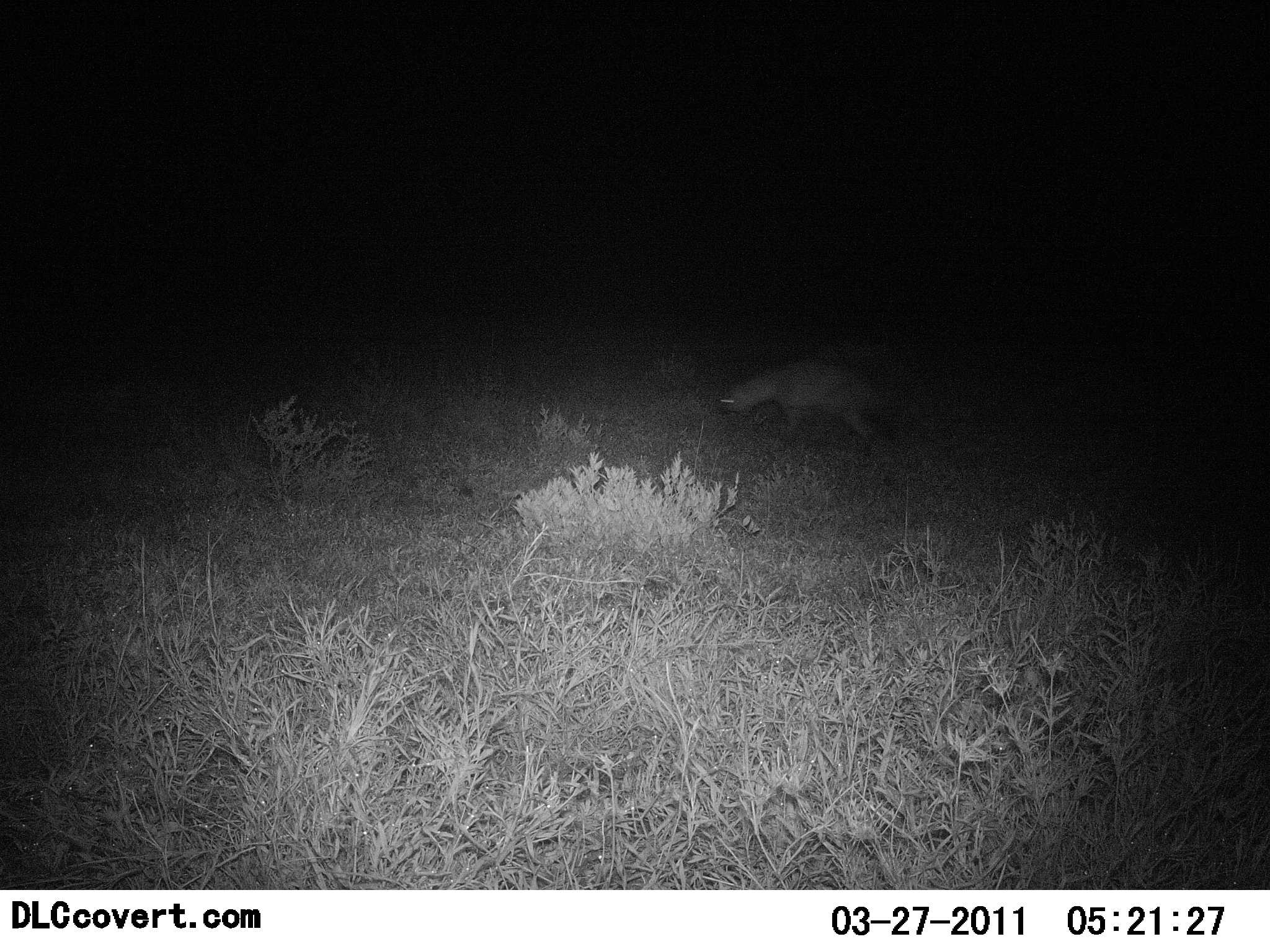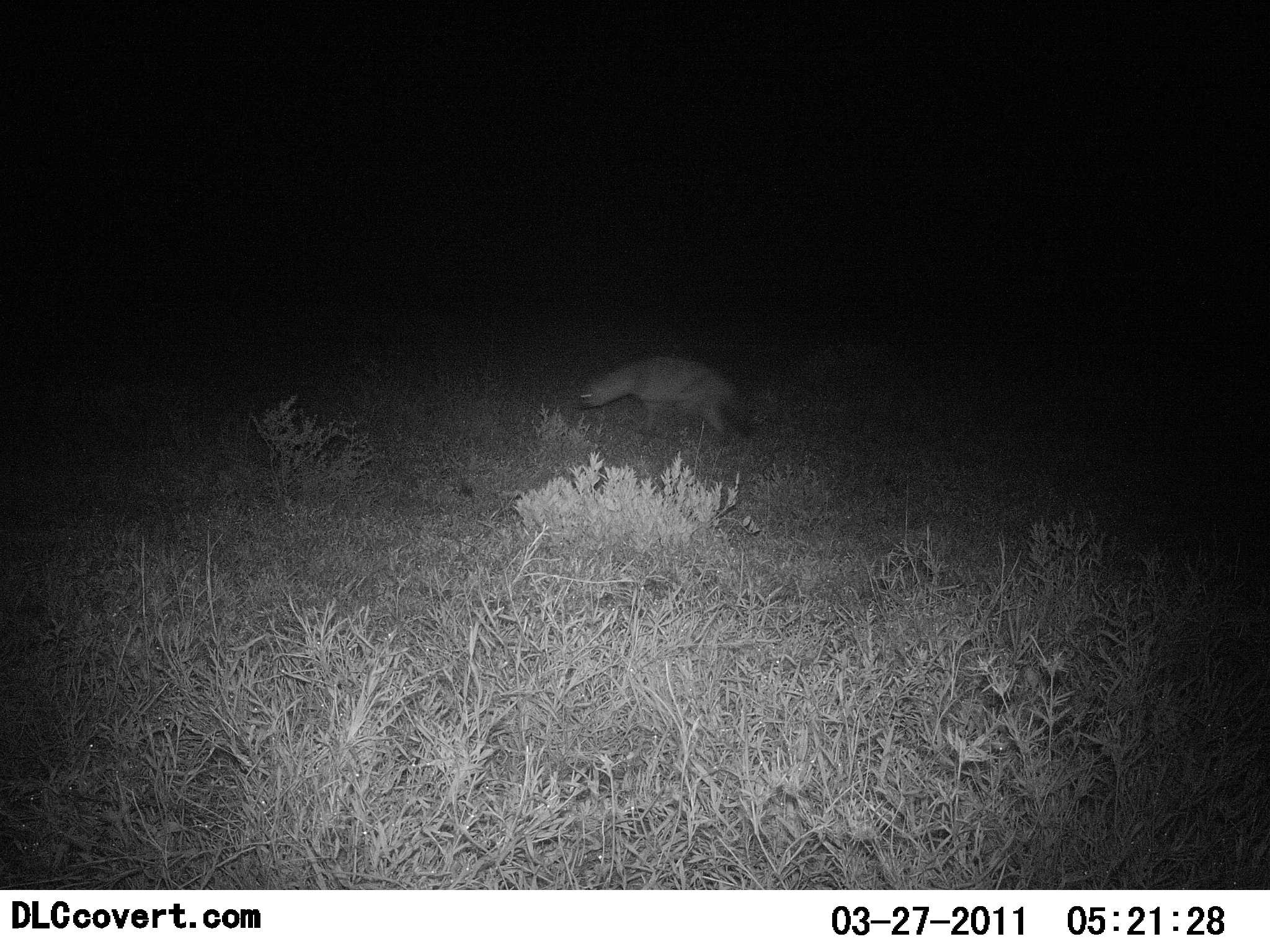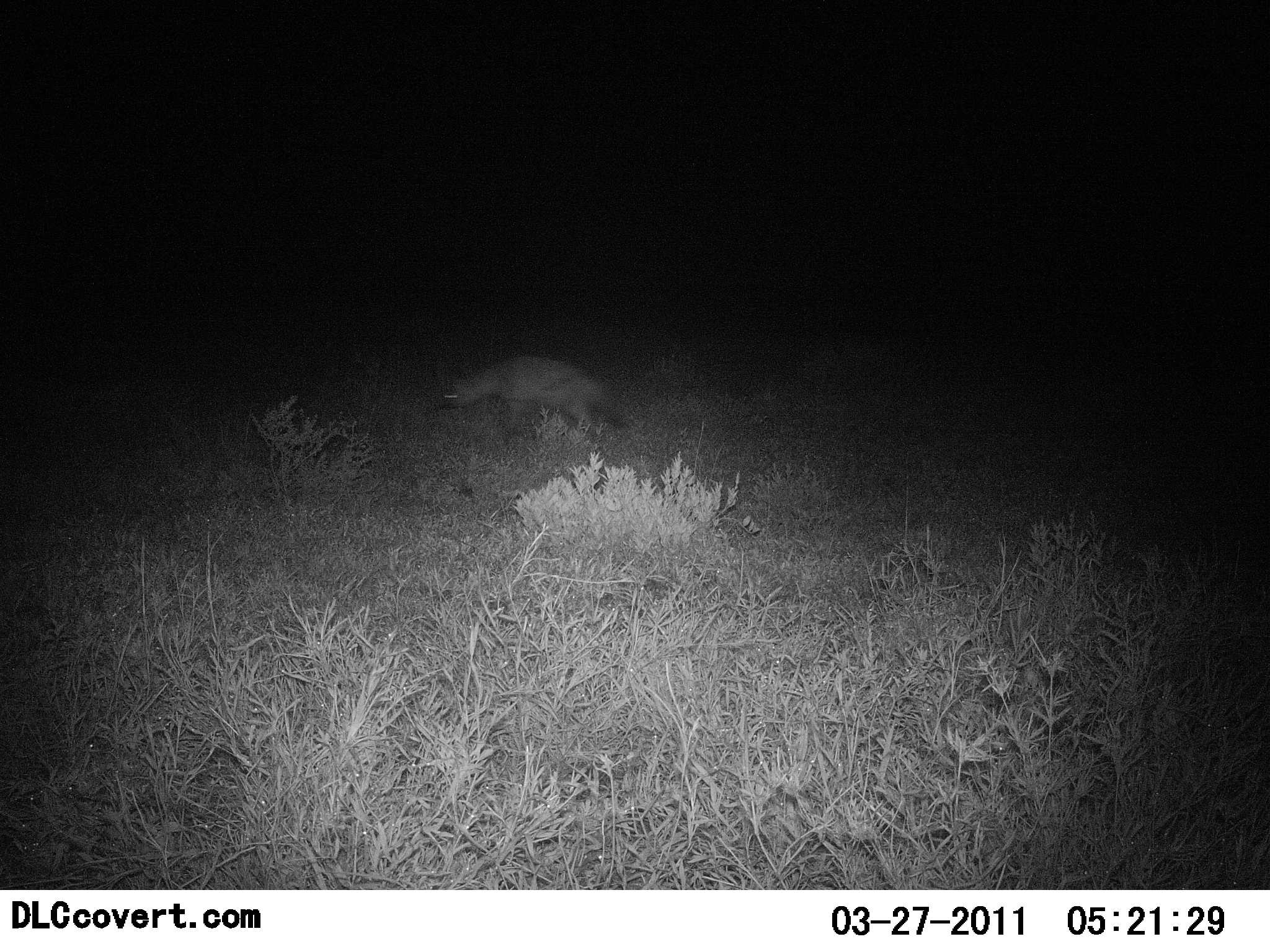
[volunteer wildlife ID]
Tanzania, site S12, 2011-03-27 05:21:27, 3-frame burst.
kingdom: Animalia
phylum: Chordata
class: Mammalia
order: Carnivora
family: Hyaenidae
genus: Crocuta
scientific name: Crocuta crocuta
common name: spotted hyena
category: hyenaspotted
Hyenaspotted (spotted hyena) (Crocuta crocuta), count 1. Behavior (volunteer vote fractions): standing 0%, resting 0%, moving 100%, interacting 0%. Young present (vote fraction): 0%. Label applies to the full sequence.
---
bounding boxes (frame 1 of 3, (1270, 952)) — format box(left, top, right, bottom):
animal: box(717, 360, 909, 470)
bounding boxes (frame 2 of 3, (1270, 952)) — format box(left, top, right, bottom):
animal: box(574, 354, 757, 451)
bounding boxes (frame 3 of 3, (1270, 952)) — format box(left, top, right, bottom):
animal: box(438, 356, 635, 448)